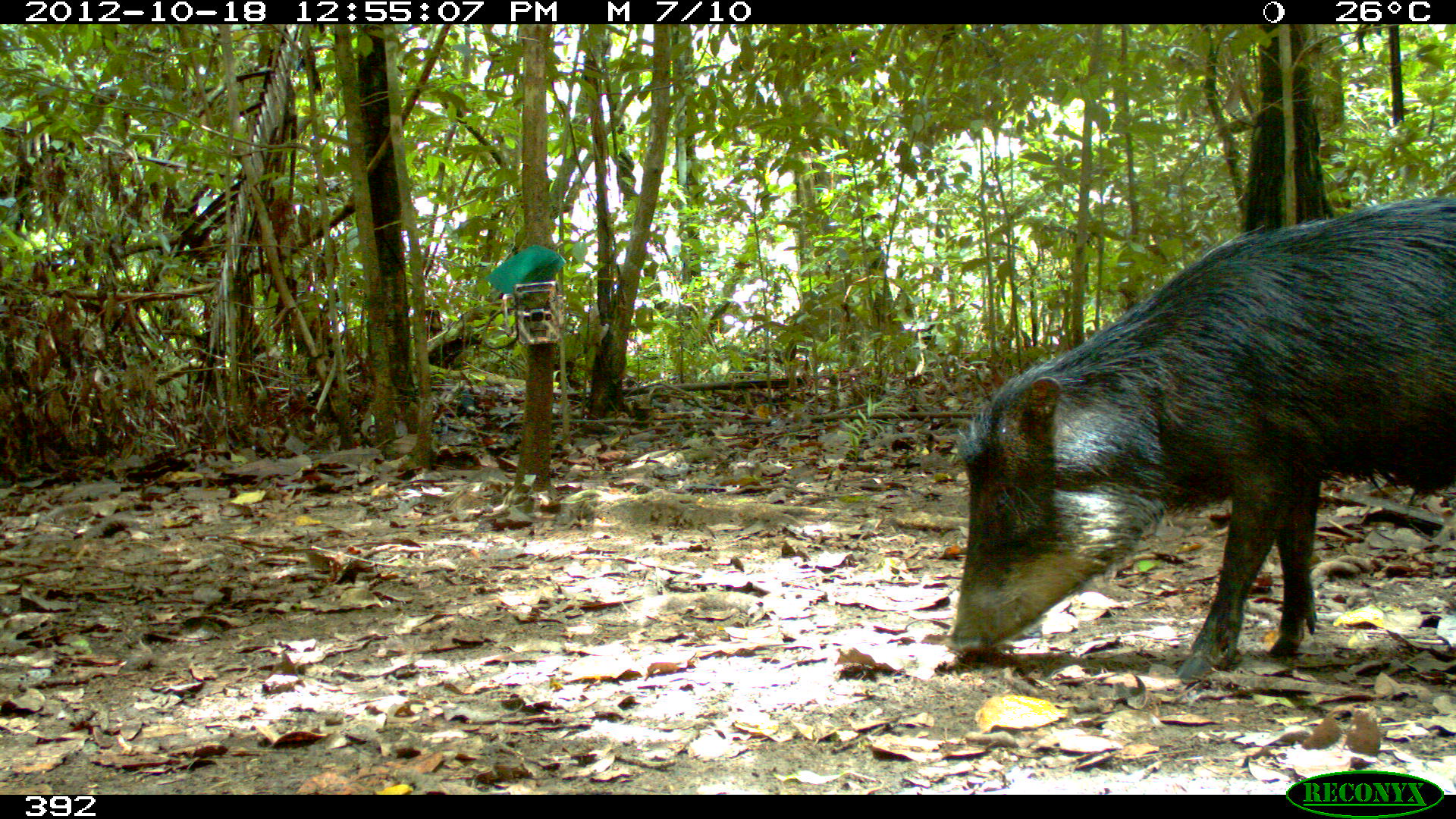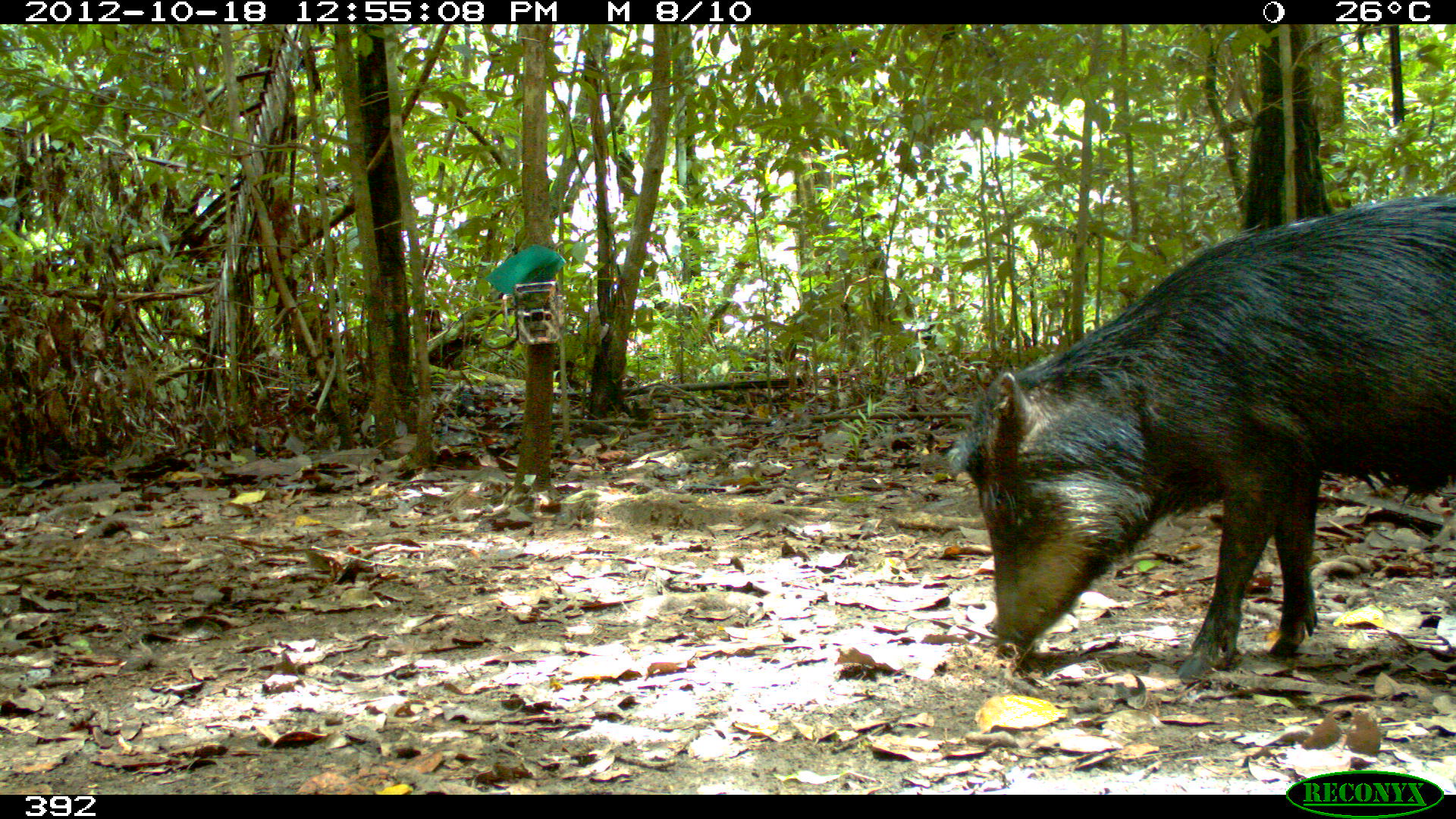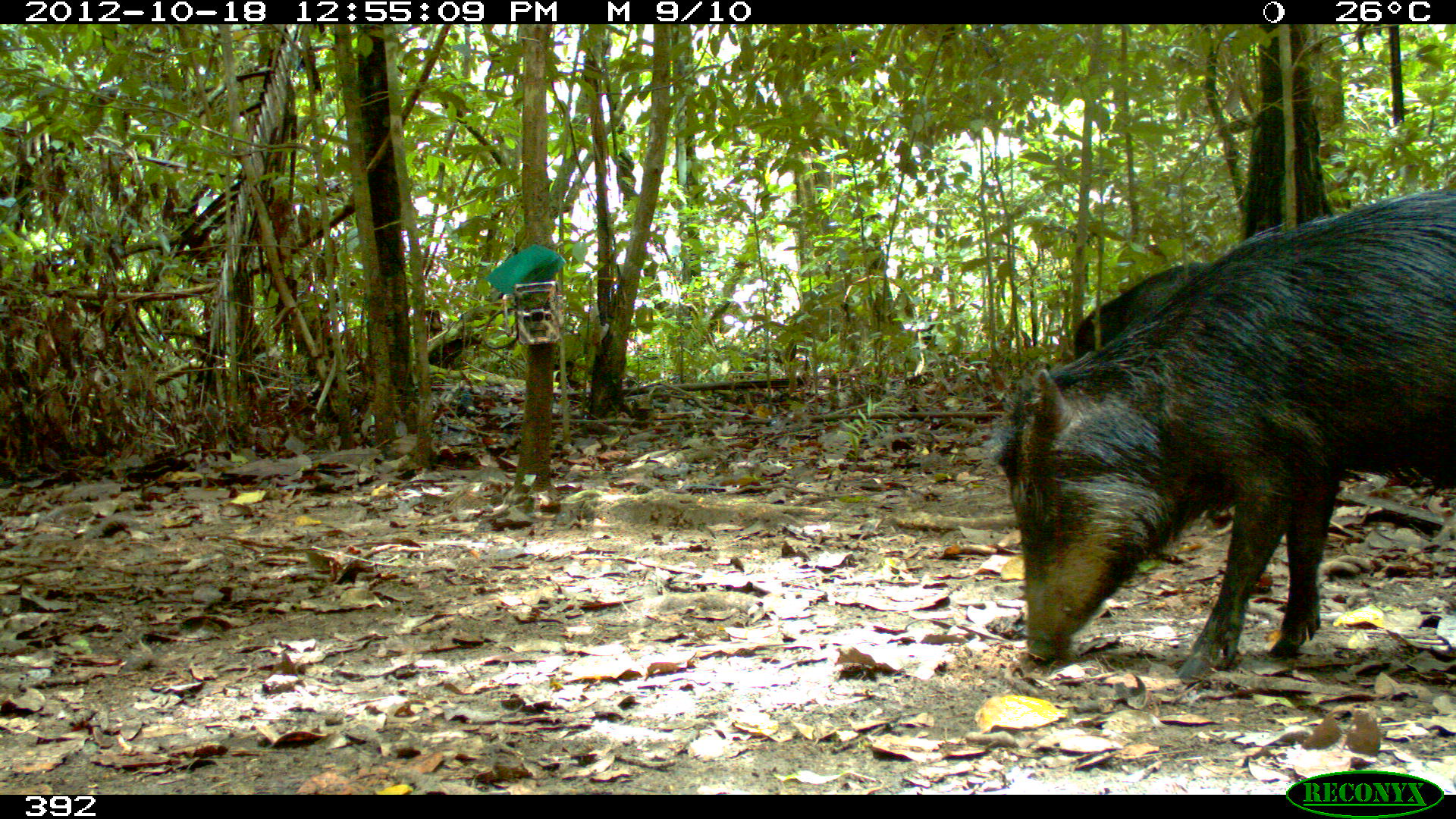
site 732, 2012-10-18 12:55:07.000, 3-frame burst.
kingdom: Animalia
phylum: Chordata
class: Mammalia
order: Artiodactyla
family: Tayassuidae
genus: Tayassu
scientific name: Tayassu pecari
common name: white-lipped peccary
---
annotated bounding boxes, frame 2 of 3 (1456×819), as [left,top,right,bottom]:
tayassu pecari: [944,195,1456,681]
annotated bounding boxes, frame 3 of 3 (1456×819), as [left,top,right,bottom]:
tayassu pecari: [990,177,1456,681]; [1068,258,1312,528]